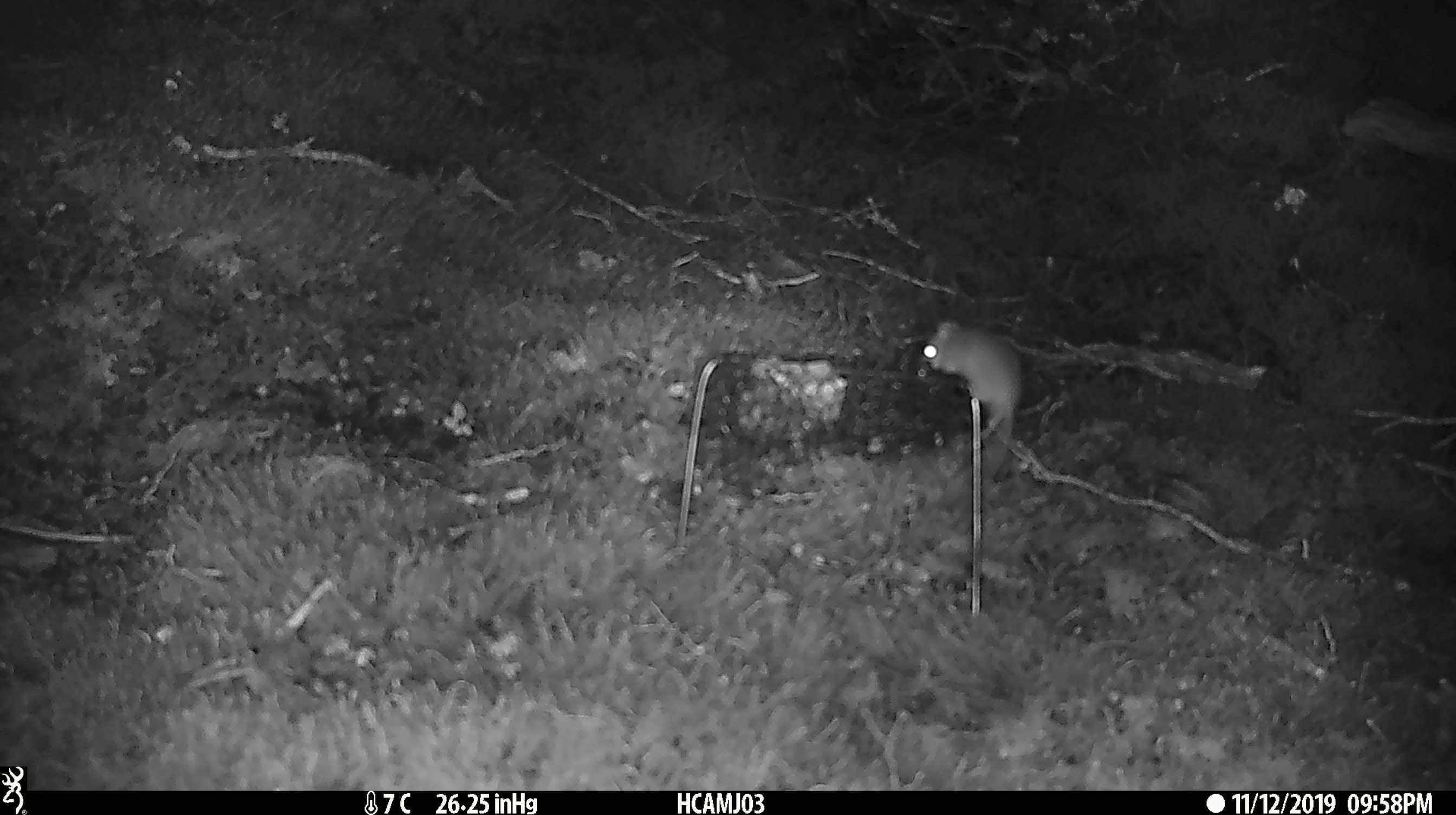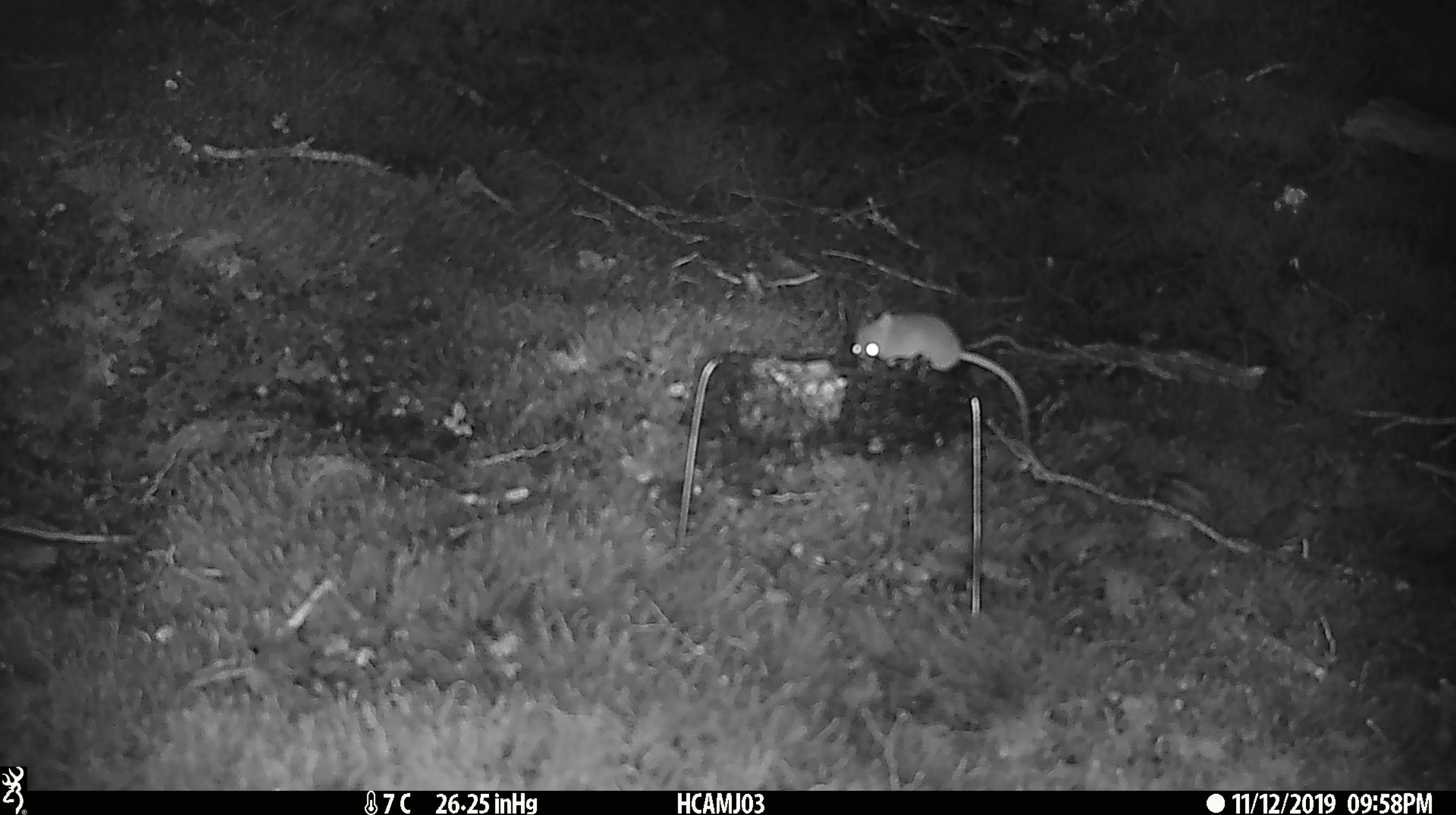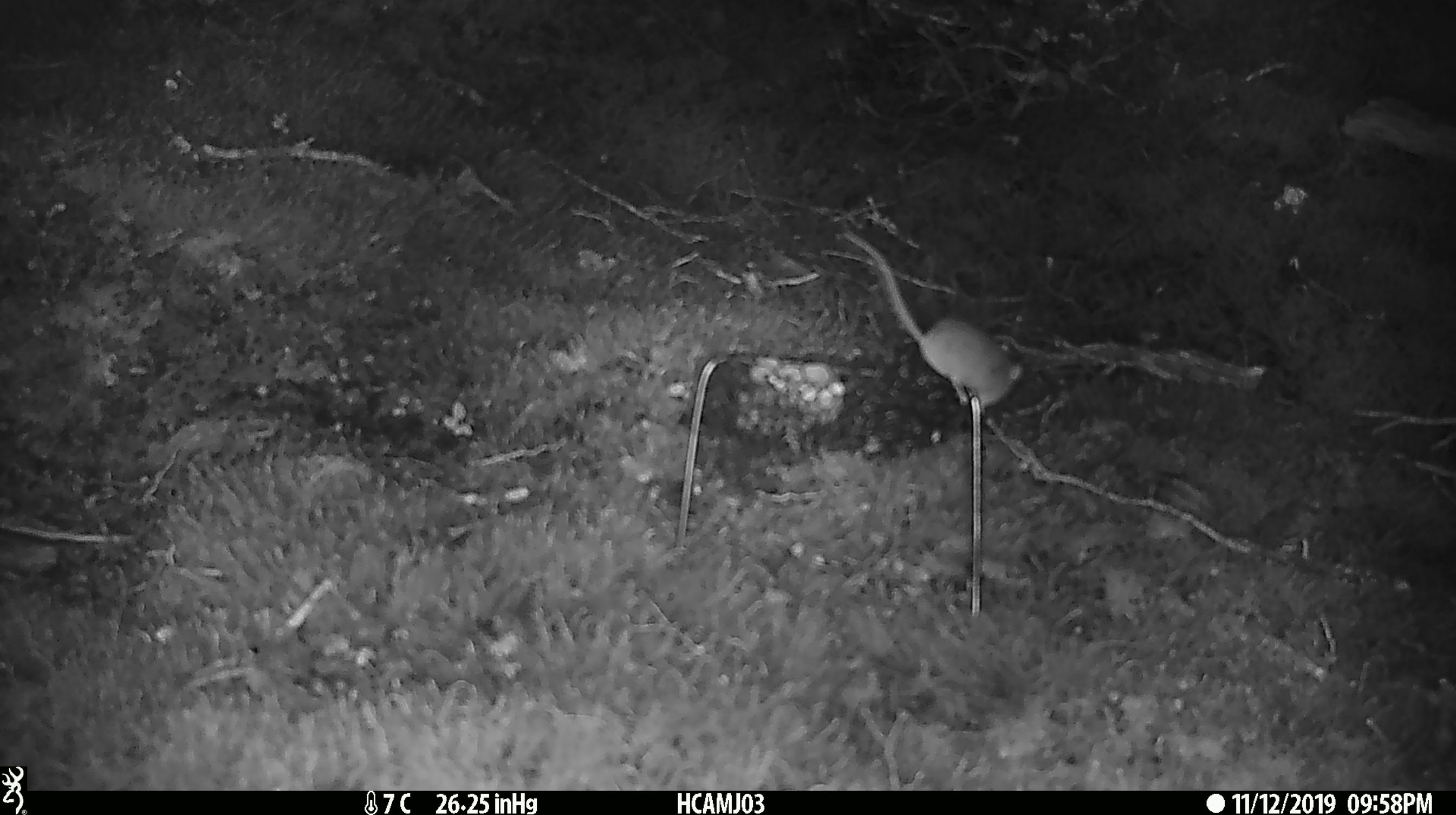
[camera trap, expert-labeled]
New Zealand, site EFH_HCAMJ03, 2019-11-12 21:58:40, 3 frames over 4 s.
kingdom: Animalia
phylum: Chordata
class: Mammalia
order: Rodentia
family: Muridae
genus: Mus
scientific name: Mus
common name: mouse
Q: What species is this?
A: Mouse (Mus).